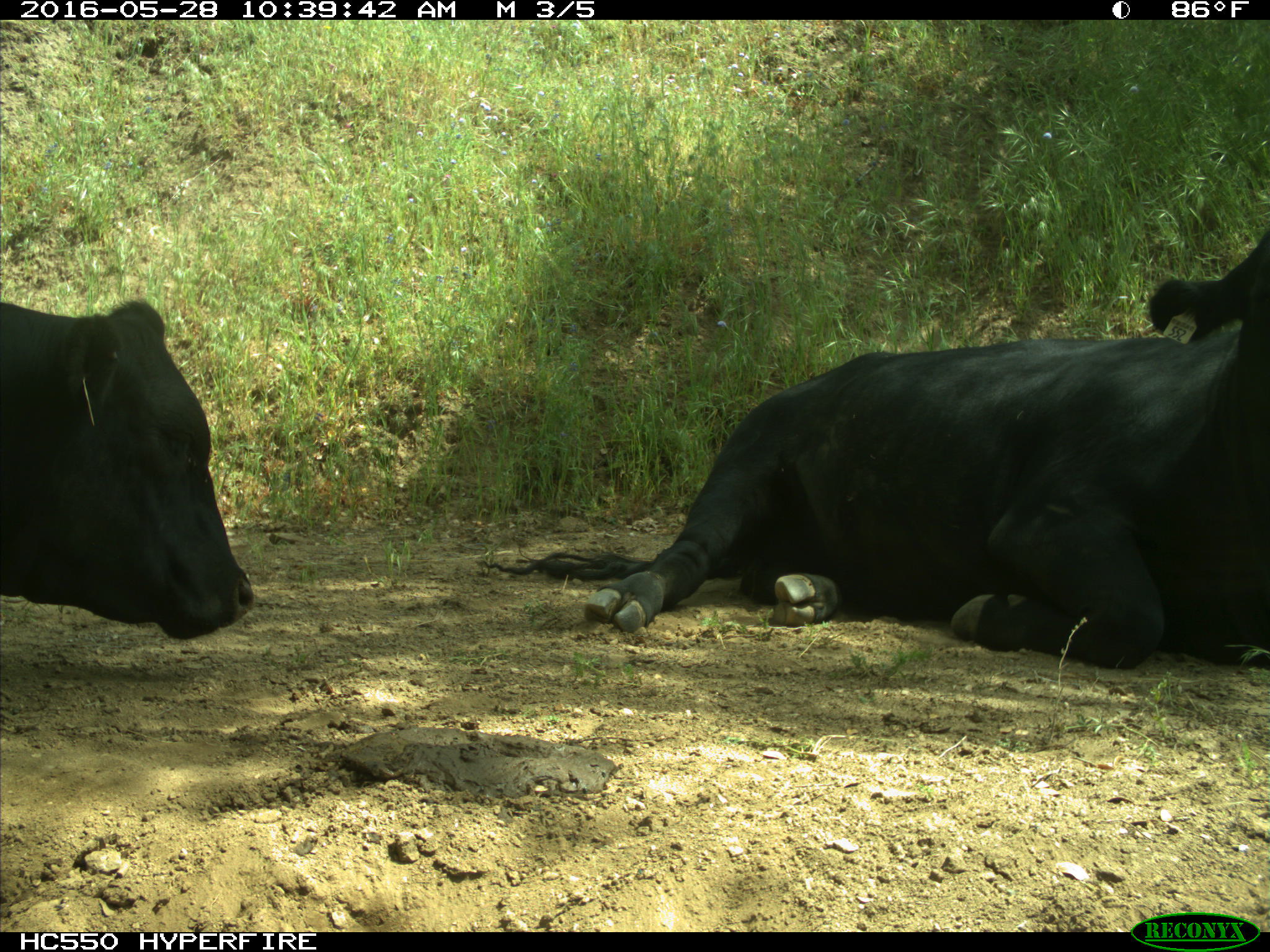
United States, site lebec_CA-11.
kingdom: Animalia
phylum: Chordata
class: Mammalia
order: Artiodactyla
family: Bovidae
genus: Bos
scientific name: Bos taurus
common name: domestic cow